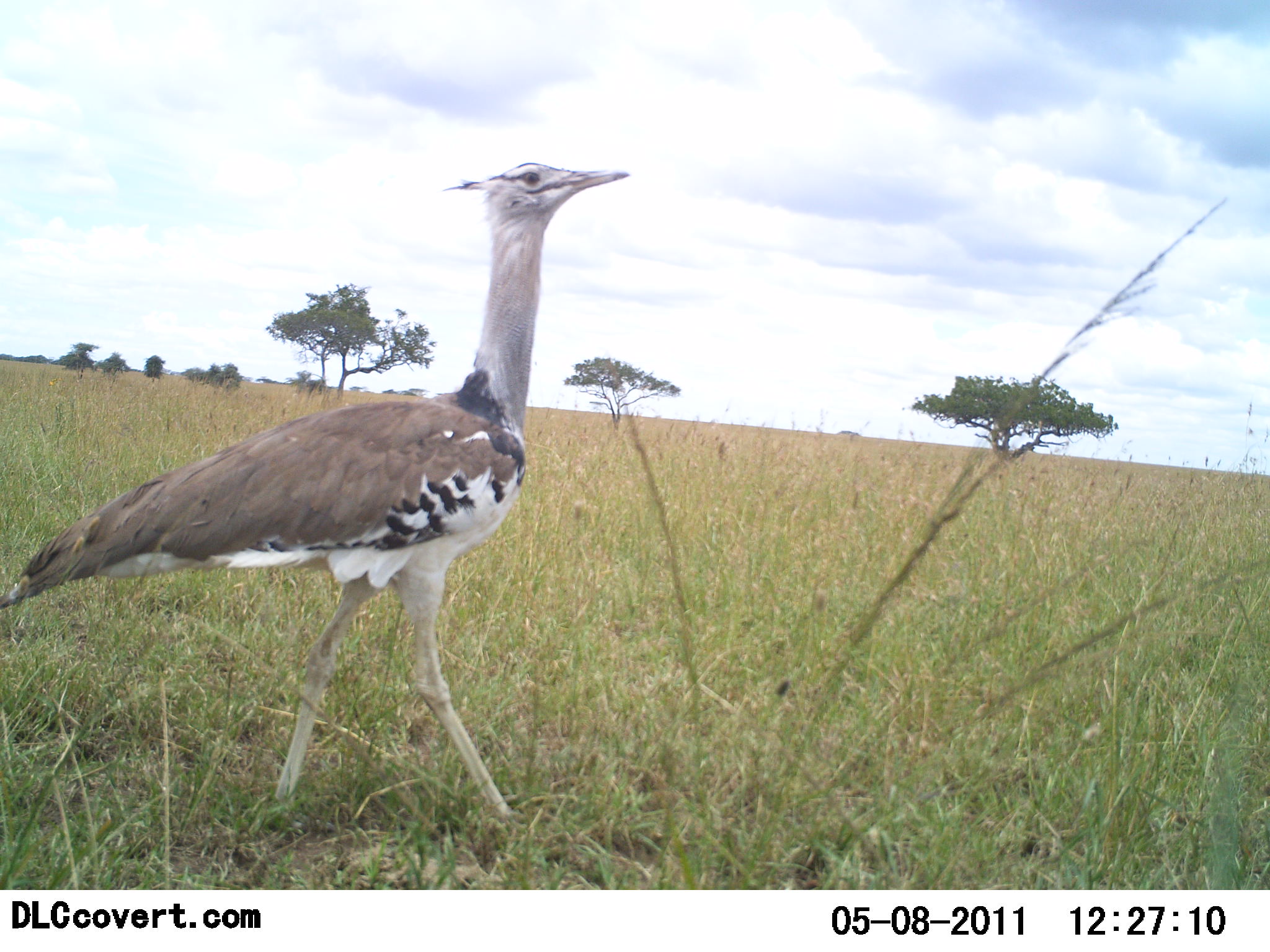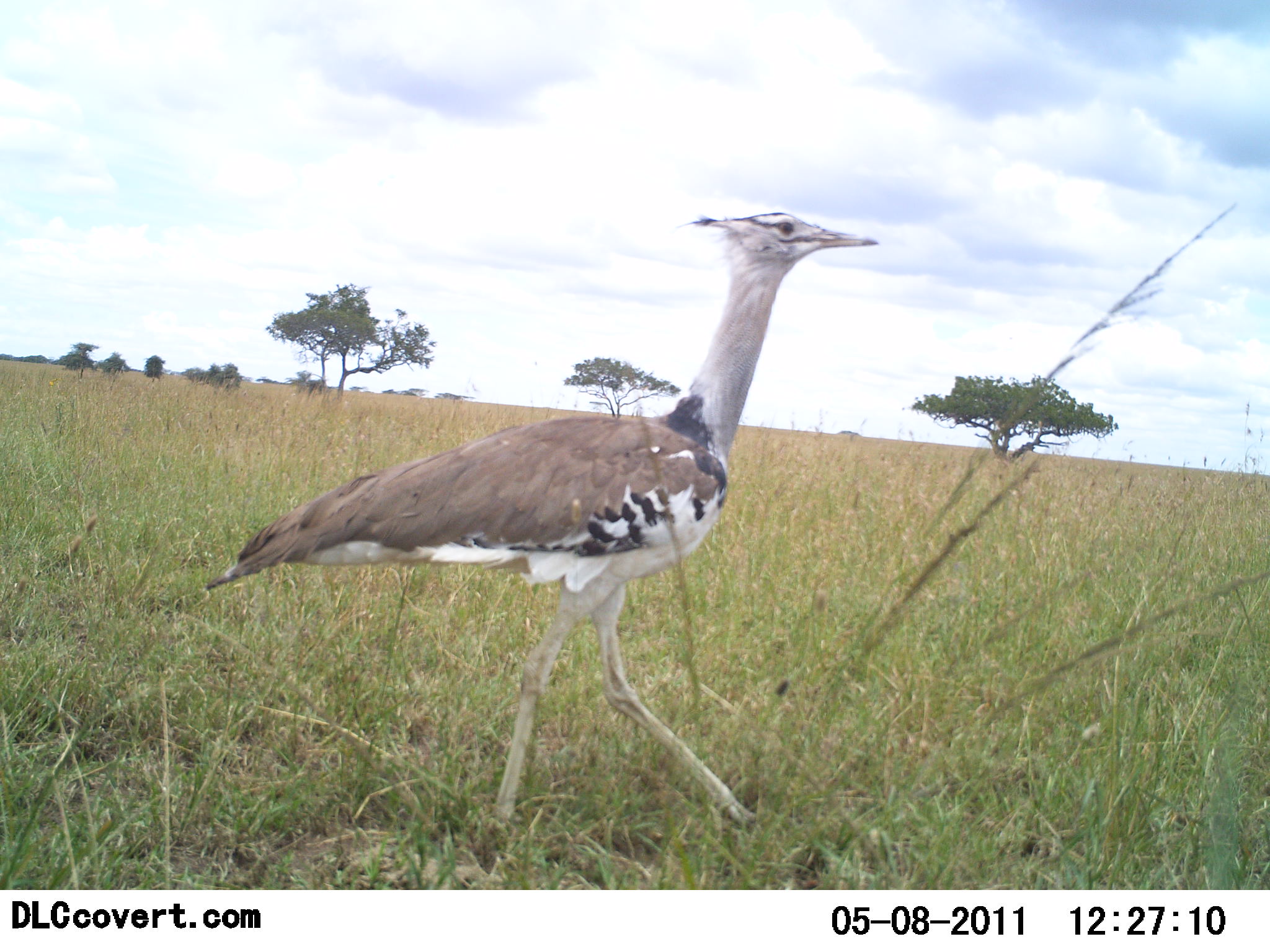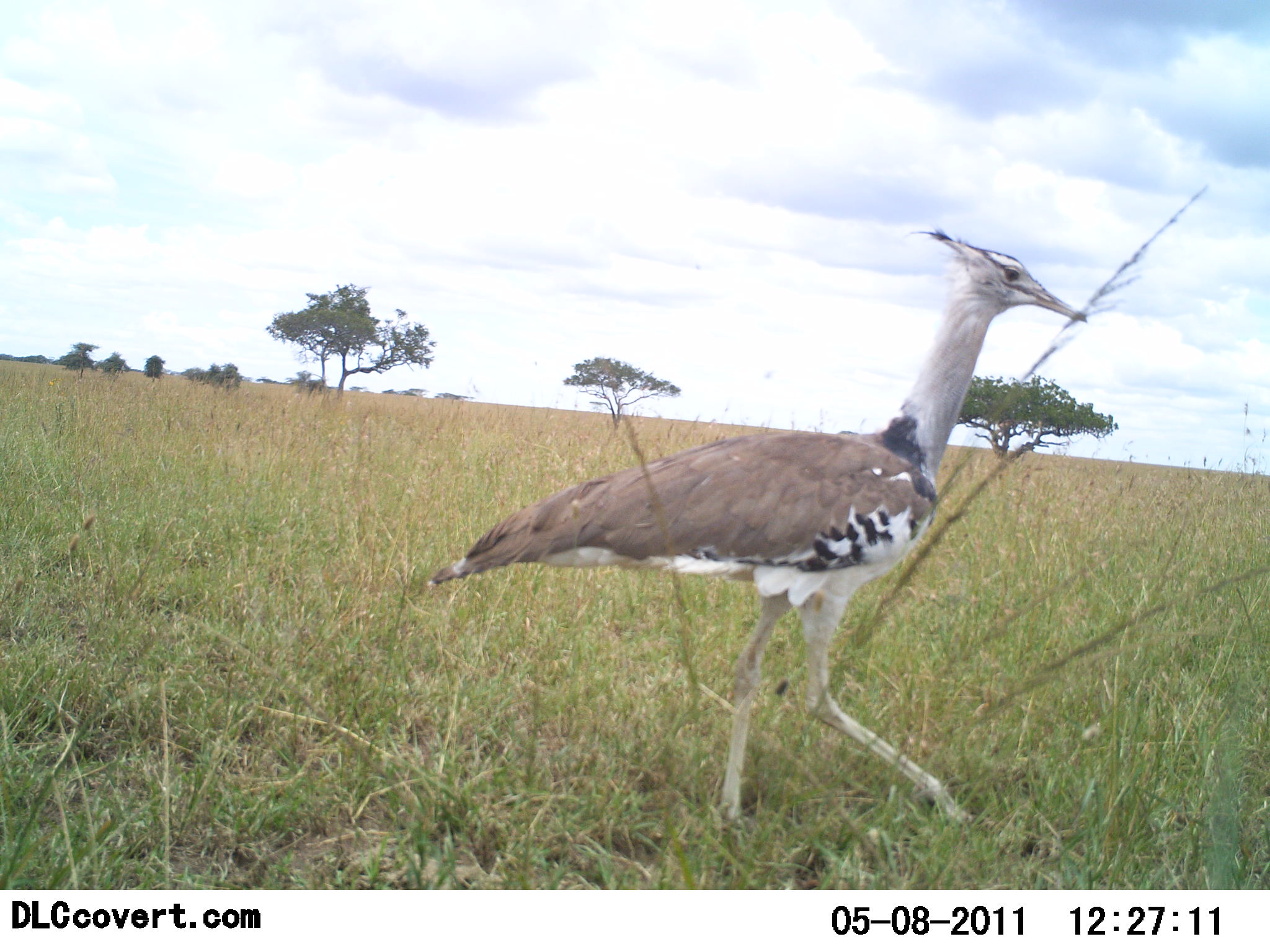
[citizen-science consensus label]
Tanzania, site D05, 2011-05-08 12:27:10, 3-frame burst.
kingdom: Animalia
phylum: Chordata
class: Aves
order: Otidiformes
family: Otididae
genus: Ardeotis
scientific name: Ardeotis kori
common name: kori bustard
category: koribustard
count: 1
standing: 0%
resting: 0%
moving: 100%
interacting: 0%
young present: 0%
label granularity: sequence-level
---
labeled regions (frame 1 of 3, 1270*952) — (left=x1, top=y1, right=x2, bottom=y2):
animal: (left=0, top=161, right=633, bottom=828)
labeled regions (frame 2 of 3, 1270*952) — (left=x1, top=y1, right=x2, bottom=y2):
animal: (left=204, top=212, right=884, bottom=823)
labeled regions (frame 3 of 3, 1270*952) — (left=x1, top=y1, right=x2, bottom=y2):
animal: (left=426, top=227, right=1092, bottom=825)